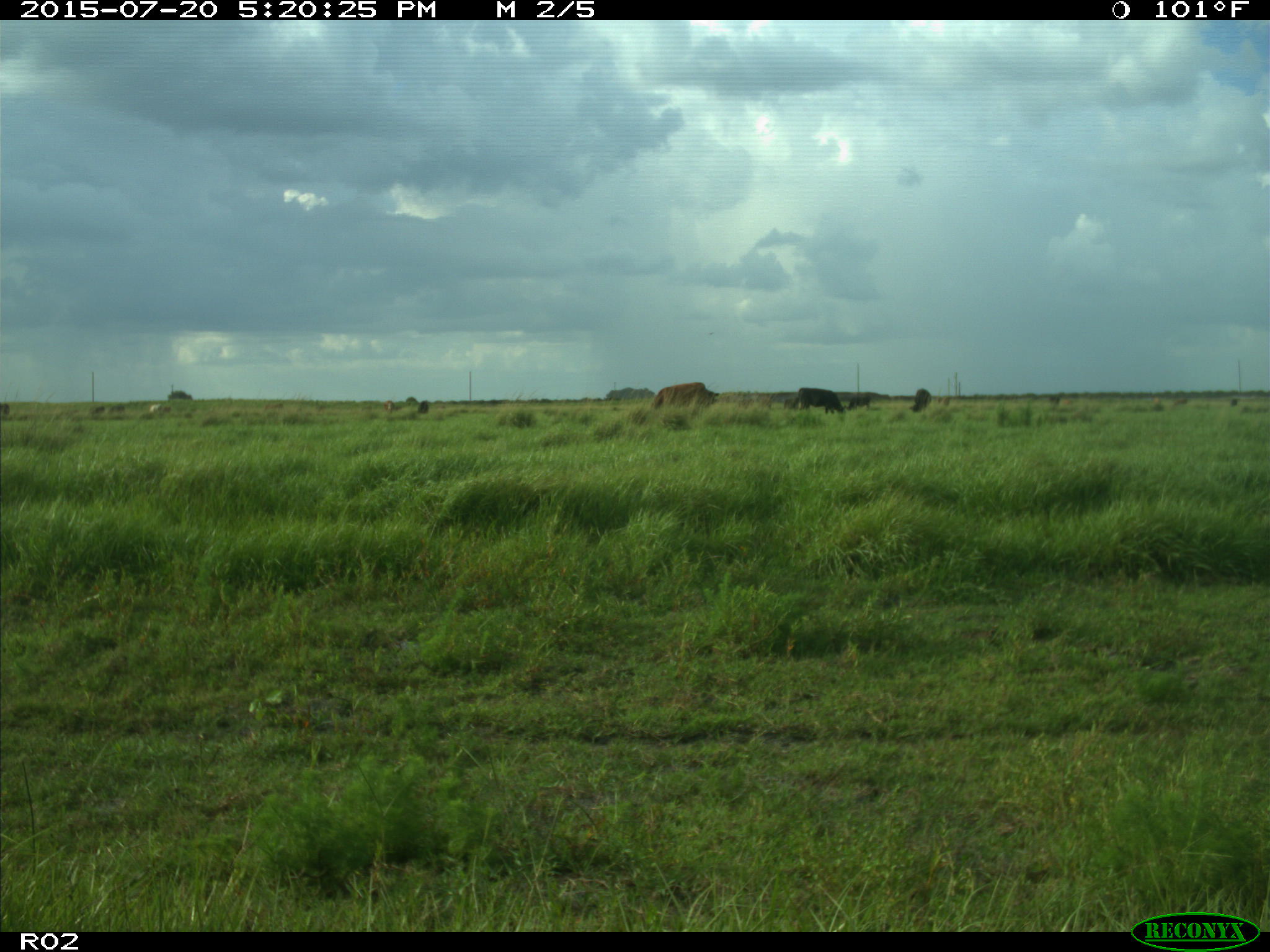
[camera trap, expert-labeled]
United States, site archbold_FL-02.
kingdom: Animalia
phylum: Chordata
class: Mammalia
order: Artiodactyla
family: Bovidae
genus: Bos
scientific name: Bos taurus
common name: domestic cow